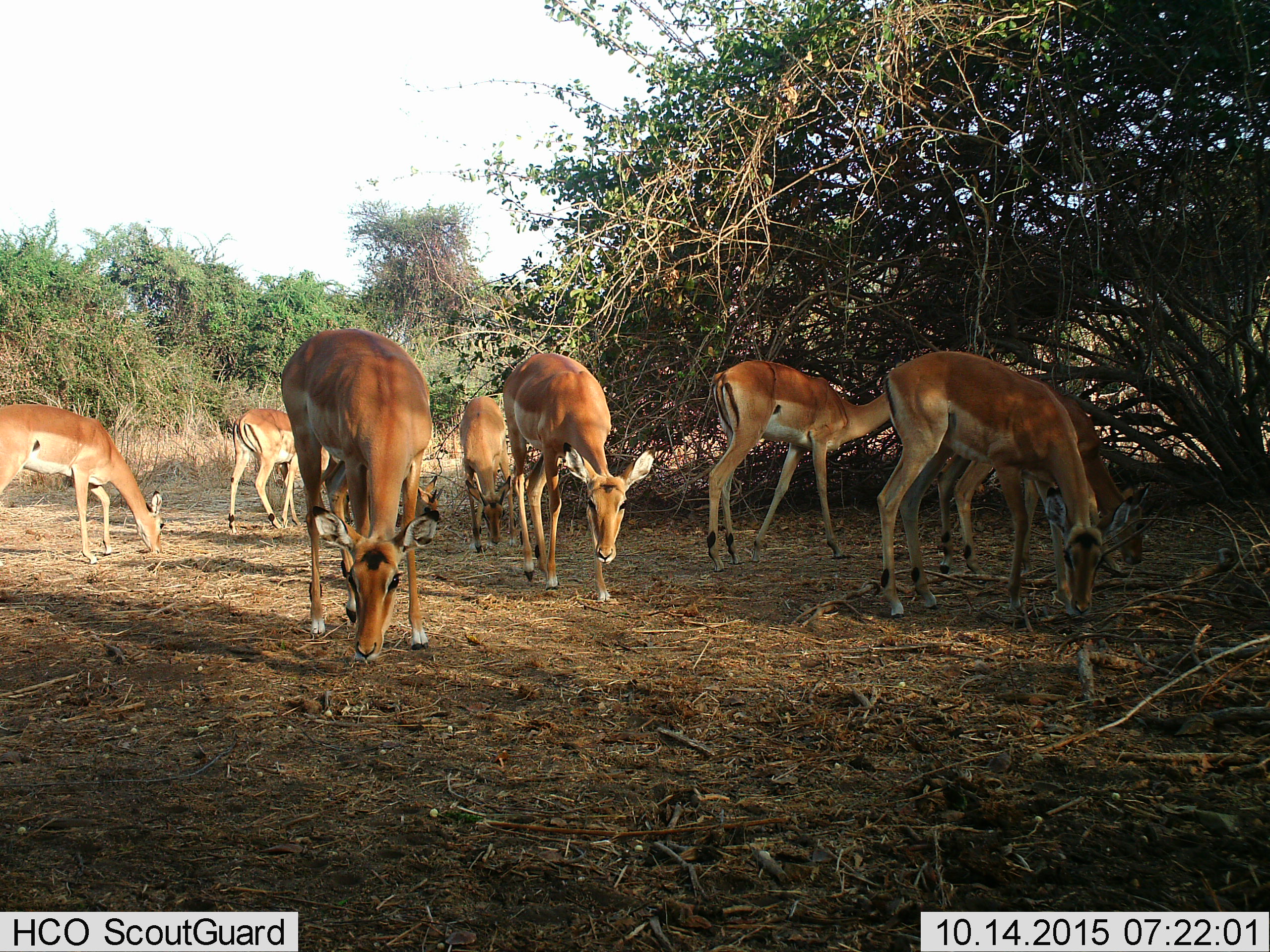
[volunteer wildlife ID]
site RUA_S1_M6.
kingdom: Animalia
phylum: Chordata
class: Mammalia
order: Artiodactyla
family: Bovidae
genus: Aepyceros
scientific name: Aepyceros melampus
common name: impala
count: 9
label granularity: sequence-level